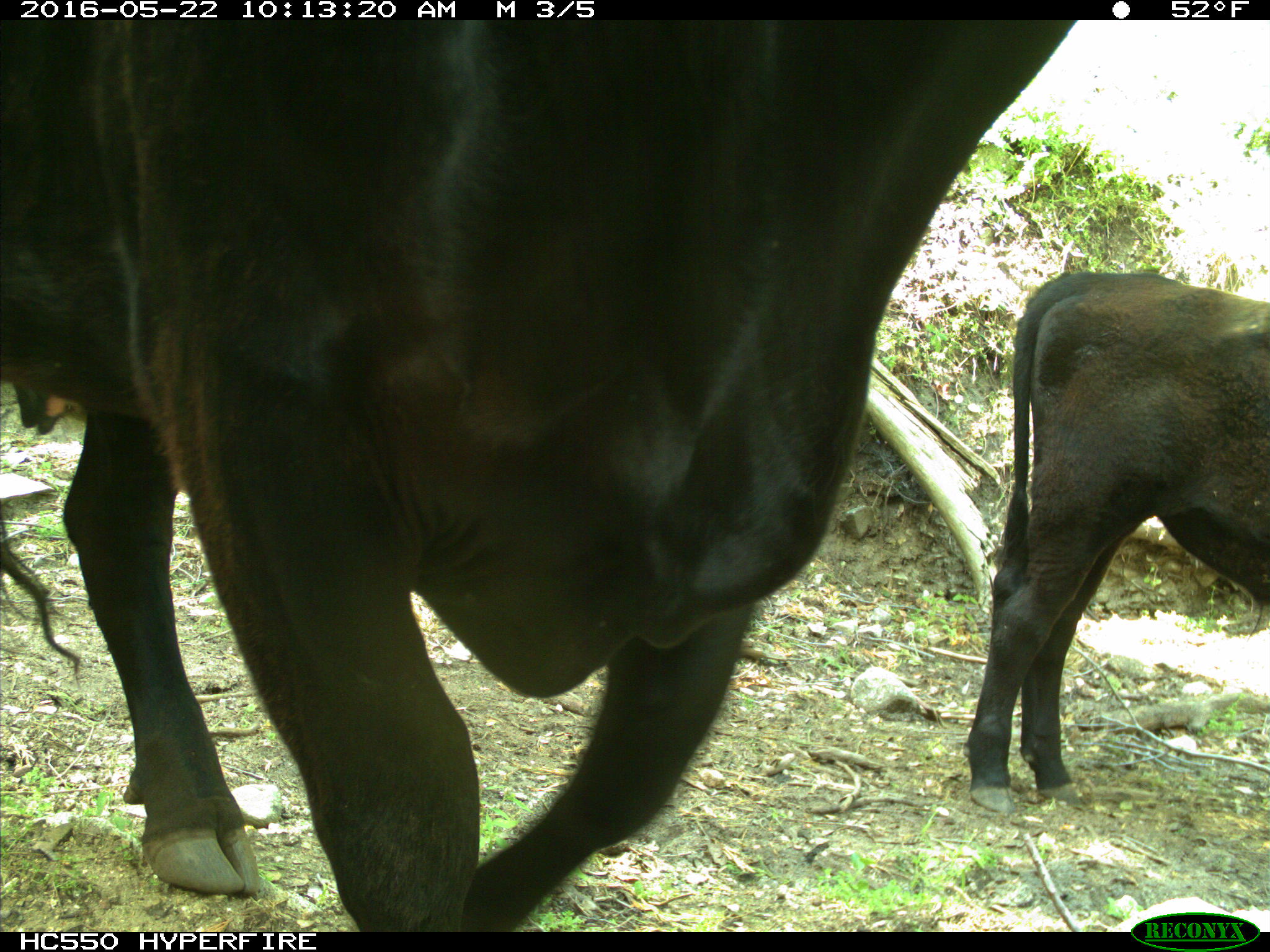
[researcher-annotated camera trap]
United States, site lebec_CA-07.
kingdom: Animalia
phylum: Chordata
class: Mammalia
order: Artiodactyla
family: Bovidae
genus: Bos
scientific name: Bos taurus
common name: domestic cow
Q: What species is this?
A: Bos taurus (domestic cow).